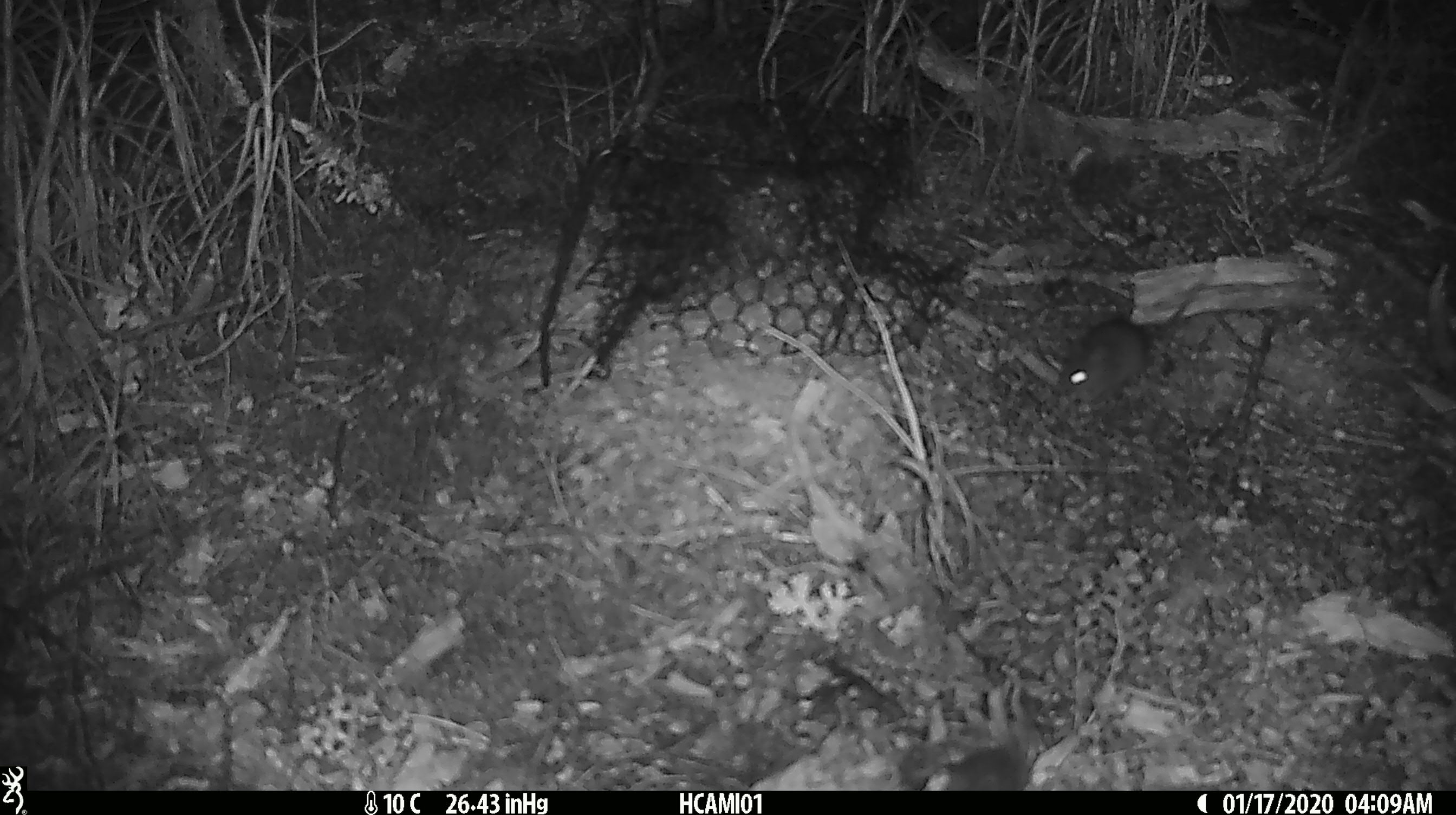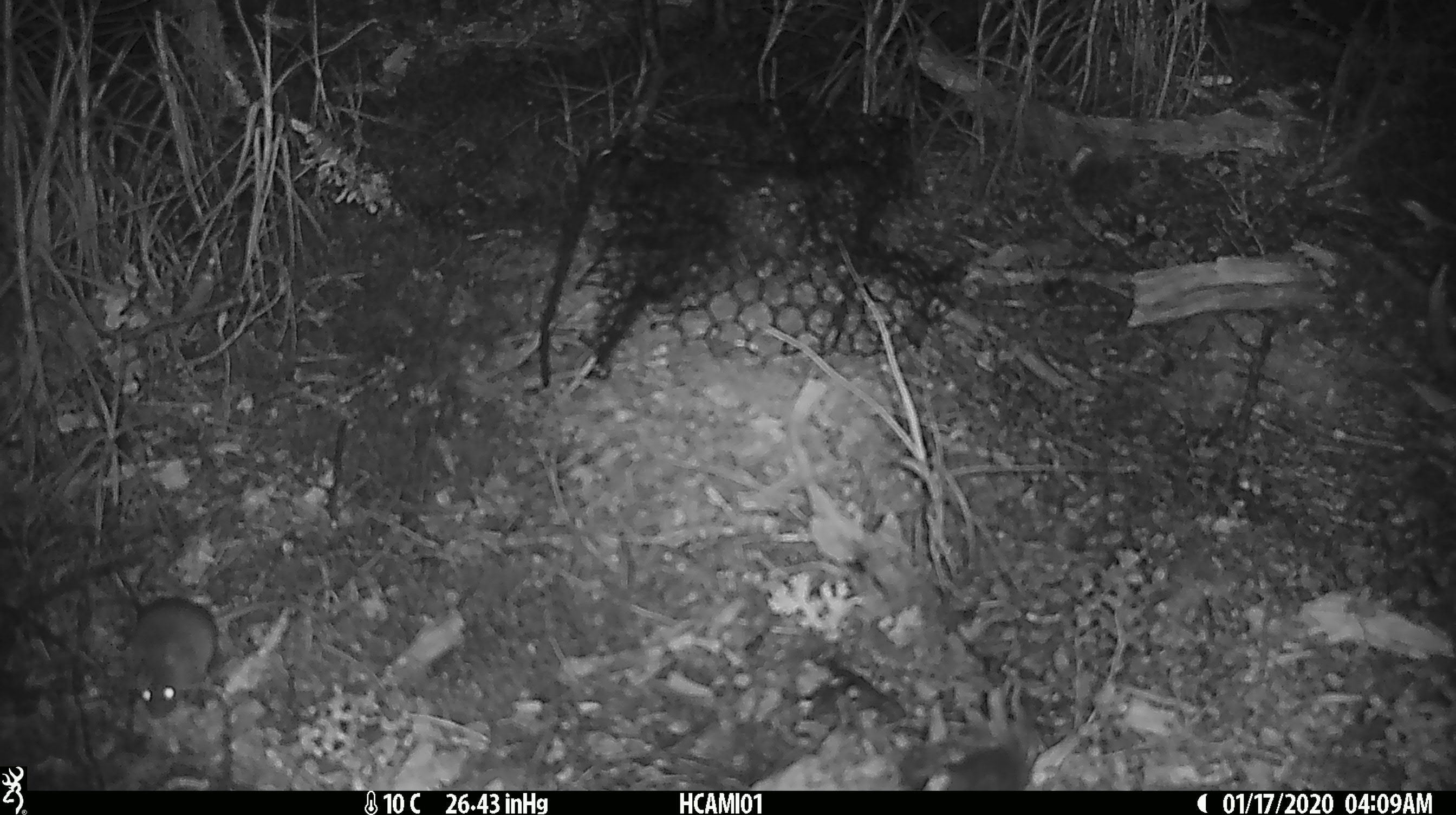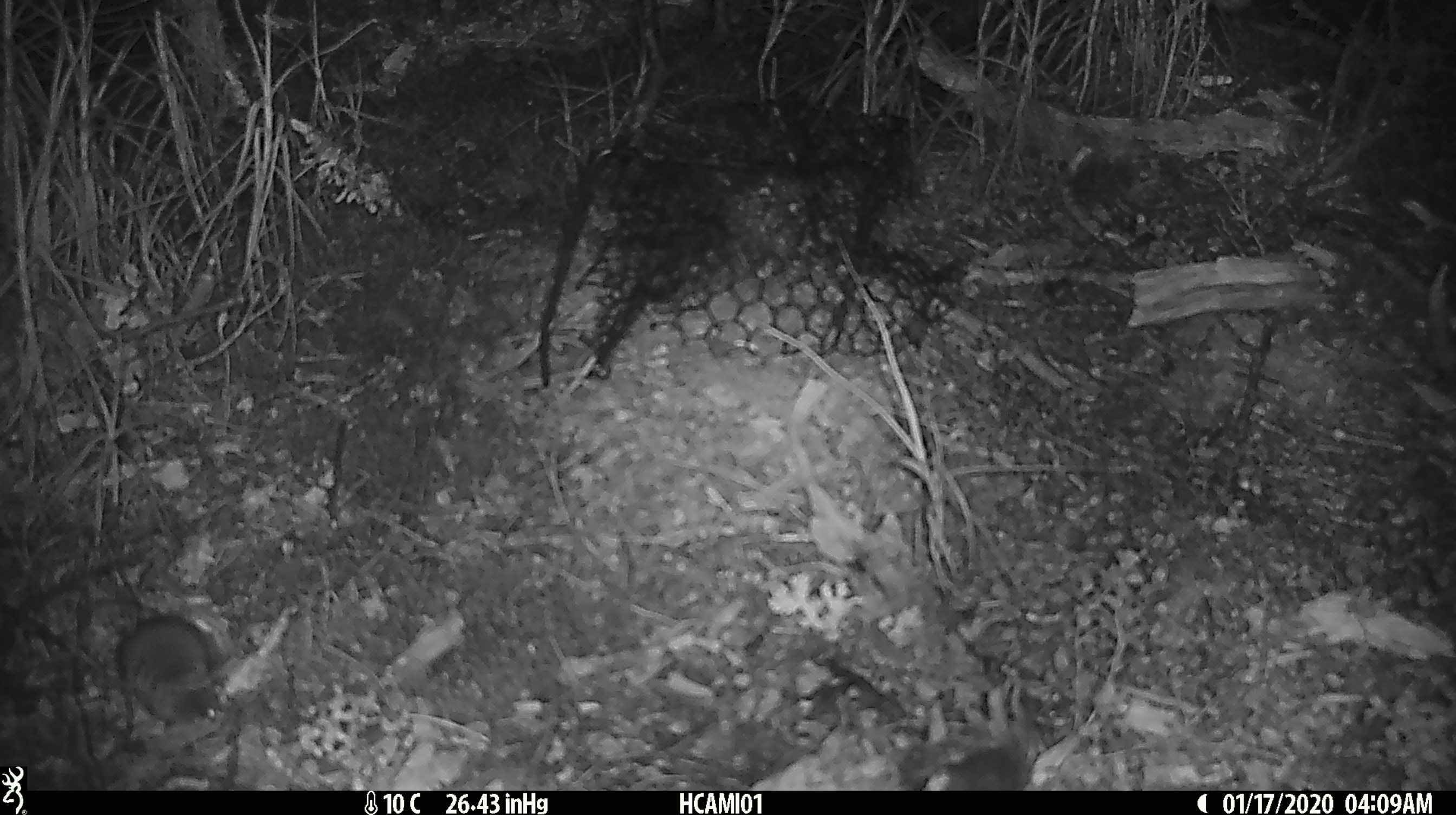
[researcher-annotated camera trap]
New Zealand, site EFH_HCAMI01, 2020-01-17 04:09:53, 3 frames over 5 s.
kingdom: Animalia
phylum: Chordata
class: Mammalia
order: Rodentia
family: Muridae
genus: Mus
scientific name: Mus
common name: mouse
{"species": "mouse (Mus)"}